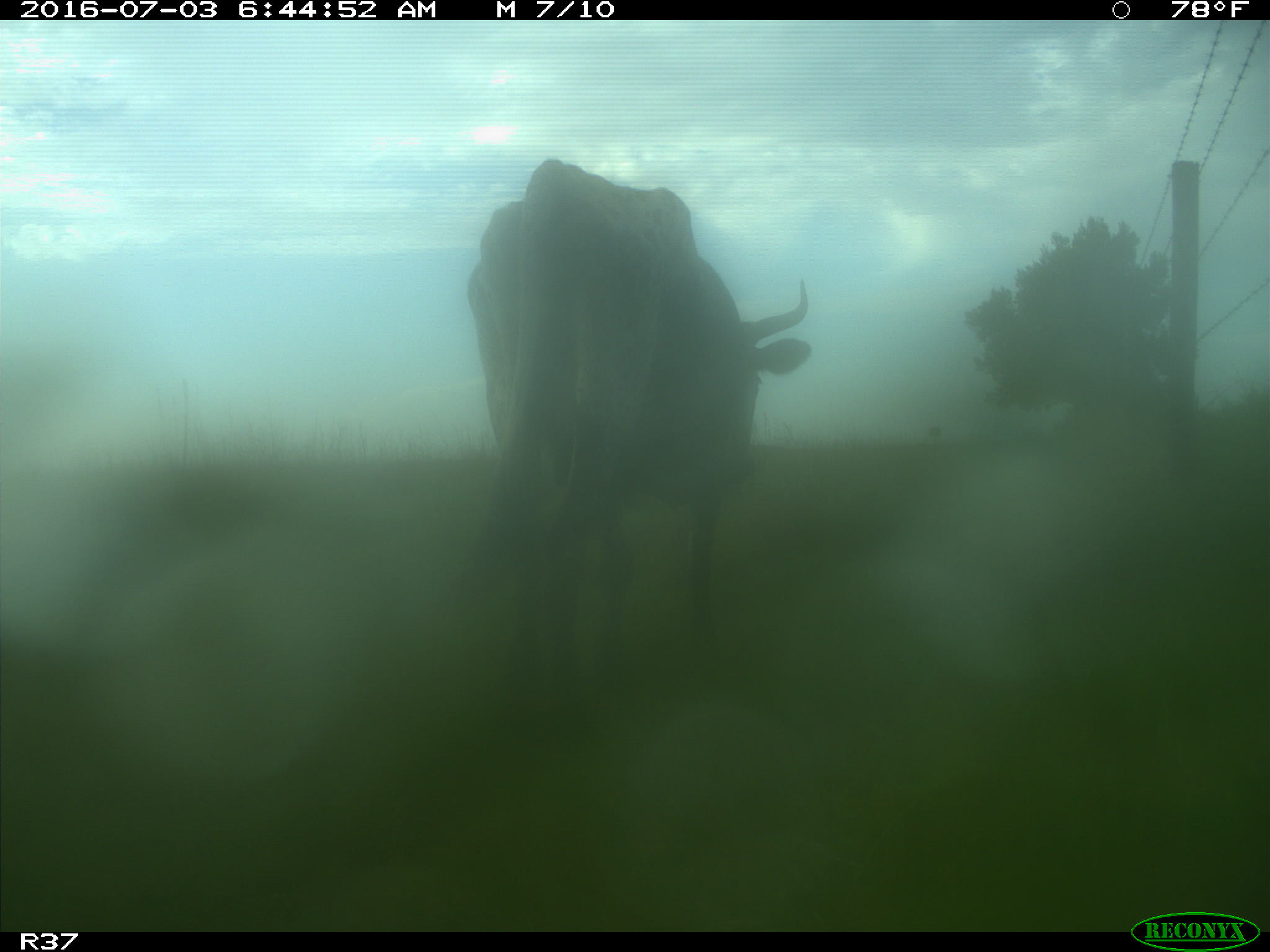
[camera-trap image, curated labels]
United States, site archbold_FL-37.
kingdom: Animalia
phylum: Chordata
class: Mammalia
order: Artiodactyla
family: Bovidae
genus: Bos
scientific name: Bos taurus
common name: domestic cow